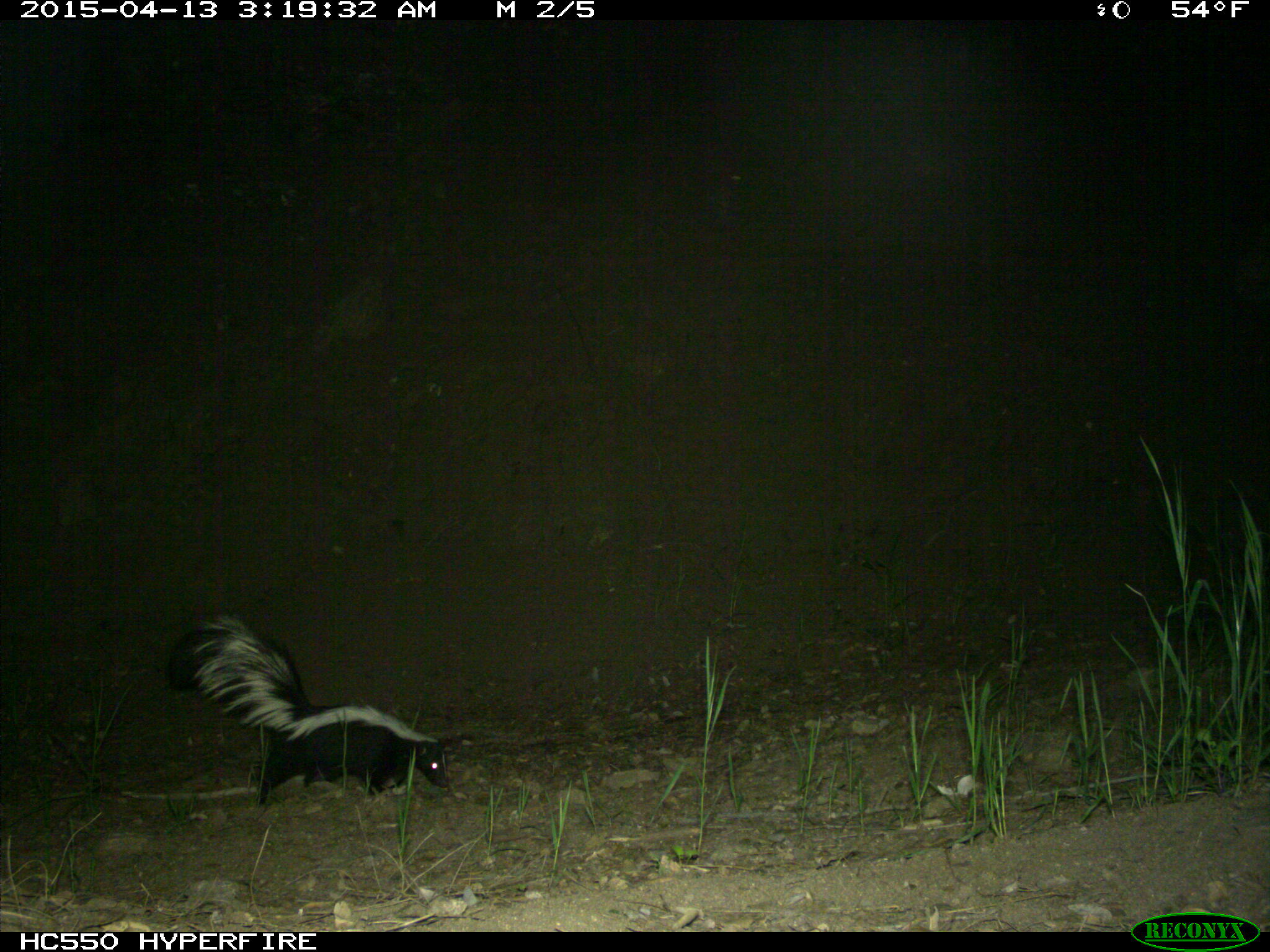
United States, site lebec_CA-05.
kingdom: Animalia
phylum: Chordata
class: Mammalia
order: Carnivora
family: Mephitidae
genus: Mephitis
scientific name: Mephitis mephitis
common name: striped skunk